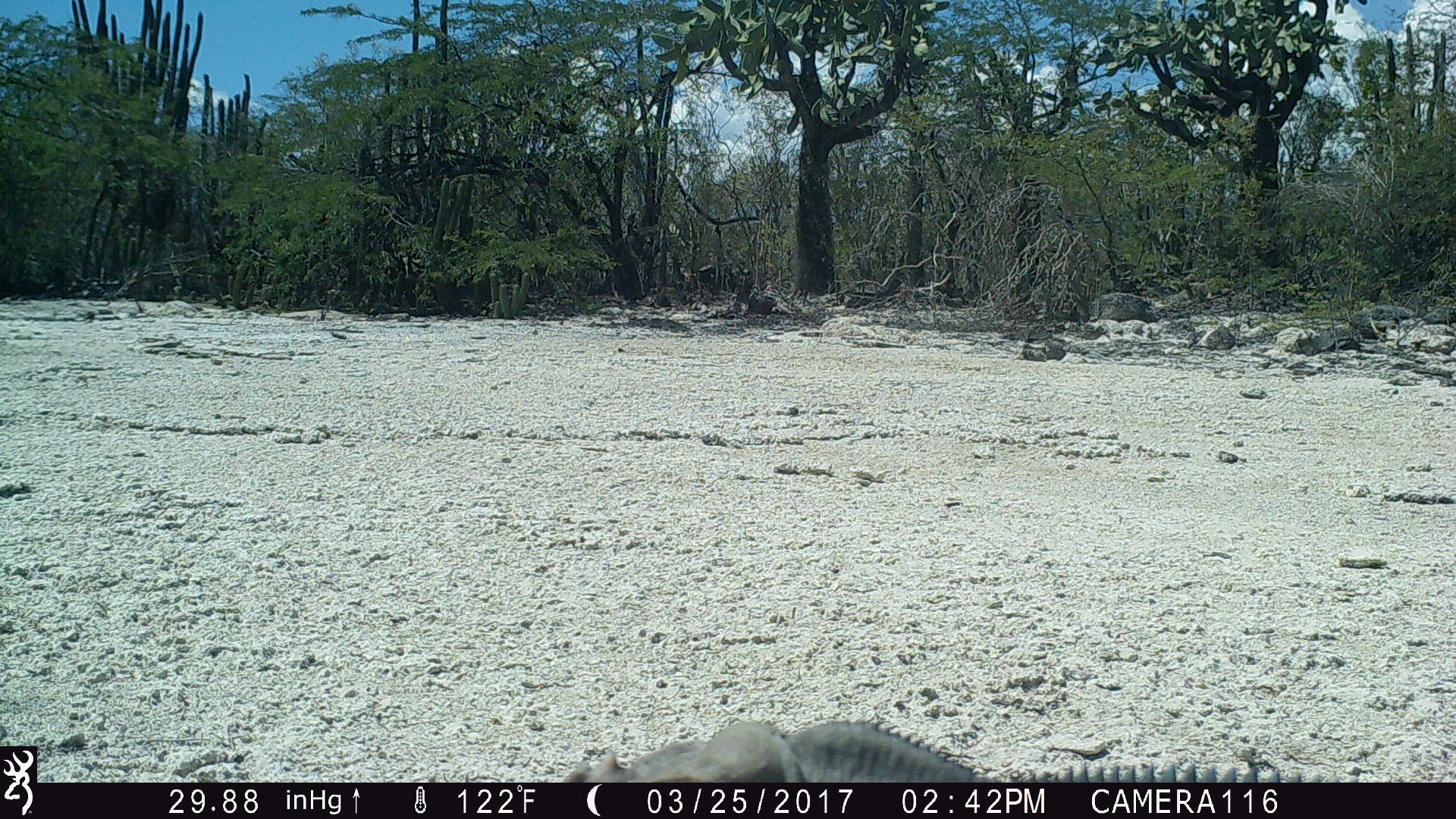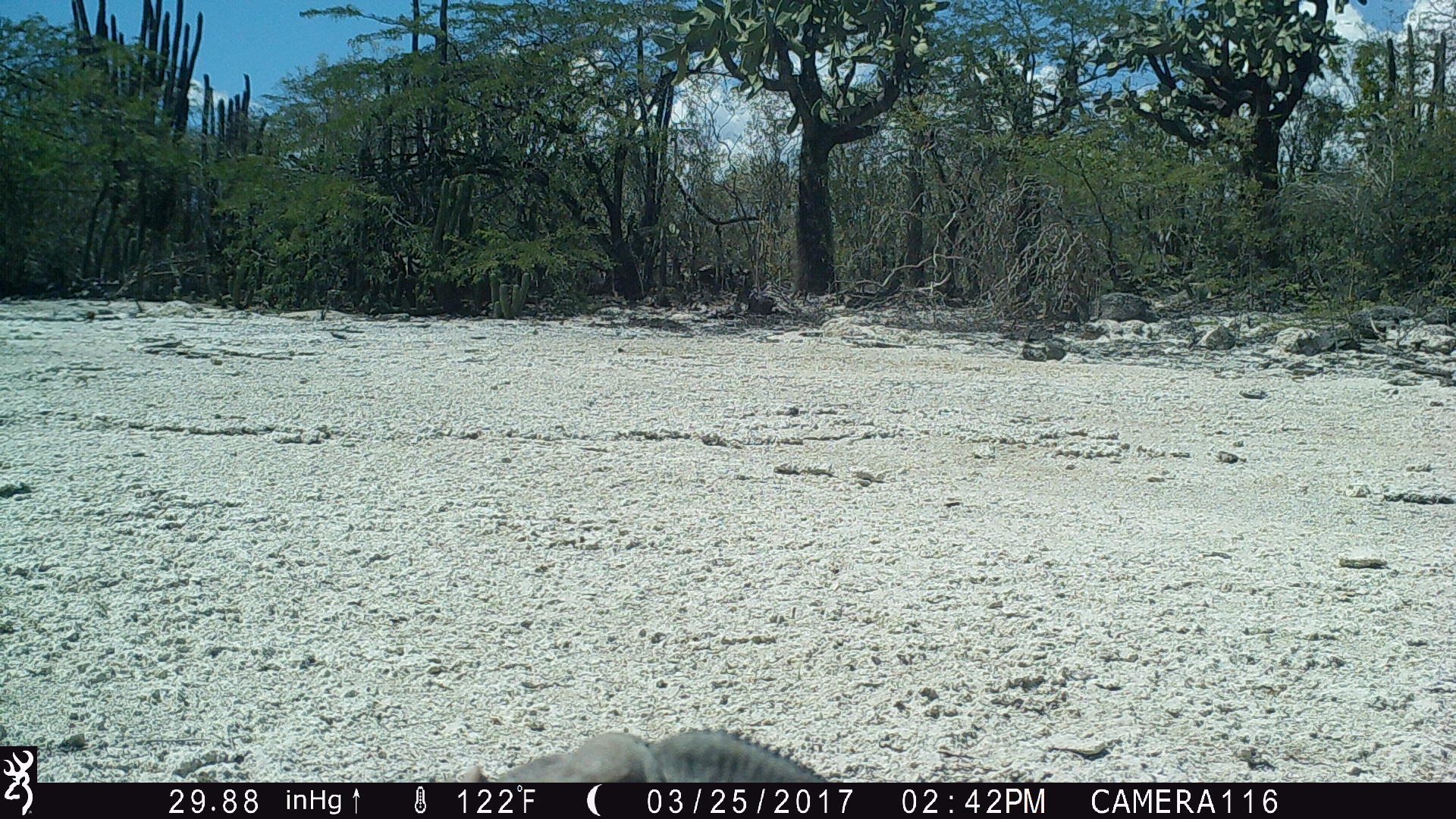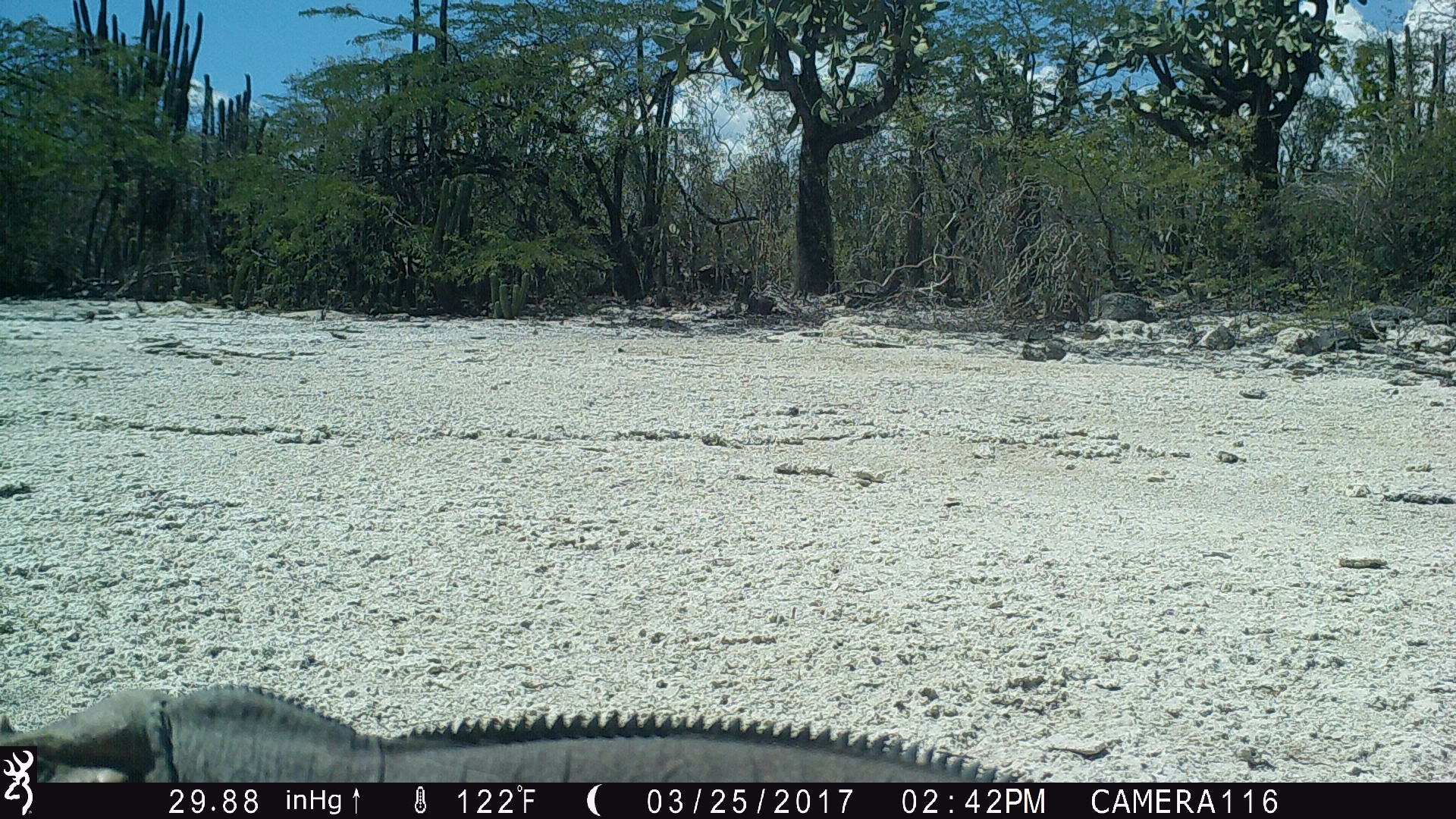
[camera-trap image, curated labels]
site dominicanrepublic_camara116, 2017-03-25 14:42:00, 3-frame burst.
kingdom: Animalia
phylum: Chordata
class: Reptilia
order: Squamata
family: Iguanidae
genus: Iguana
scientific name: Iguana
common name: typical iguanas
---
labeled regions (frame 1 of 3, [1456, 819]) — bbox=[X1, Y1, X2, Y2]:
iguana: bbox=[563, 717, 1370, 783]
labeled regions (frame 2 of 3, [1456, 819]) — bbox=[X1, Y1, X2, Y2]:
iguana: bbox=[455, 726, 829, 782]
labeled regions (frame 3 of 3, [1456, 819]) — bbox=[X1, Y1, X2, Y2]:
iguana: bbox=[24, 676, 1127, 792]